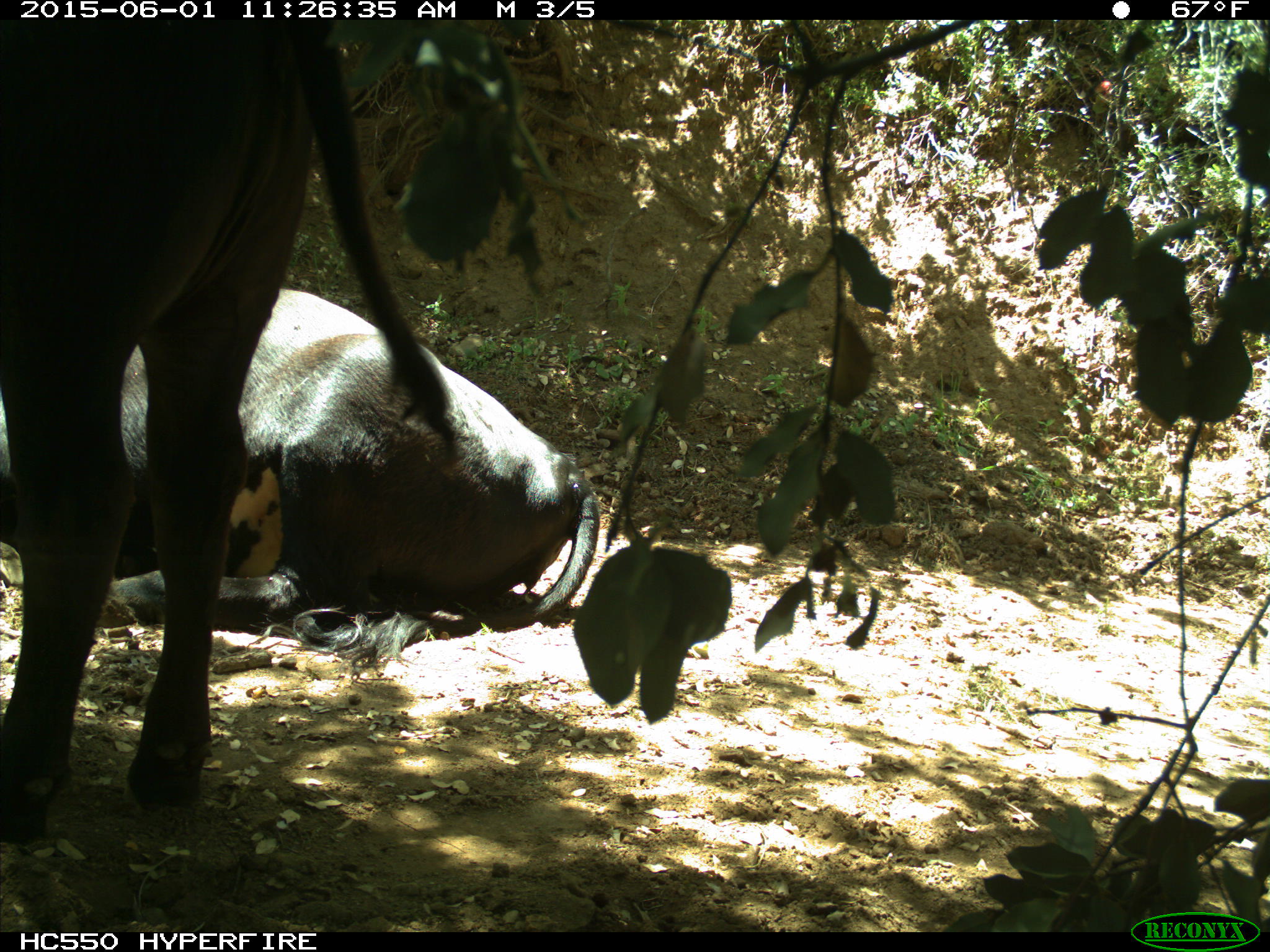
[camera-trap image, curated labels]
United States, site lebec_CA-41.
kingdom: Animalia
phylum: Chordata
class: Mammalia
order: Artiodactyla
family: Bovidae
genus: Bos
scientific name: Bos taurus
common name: domestic cow